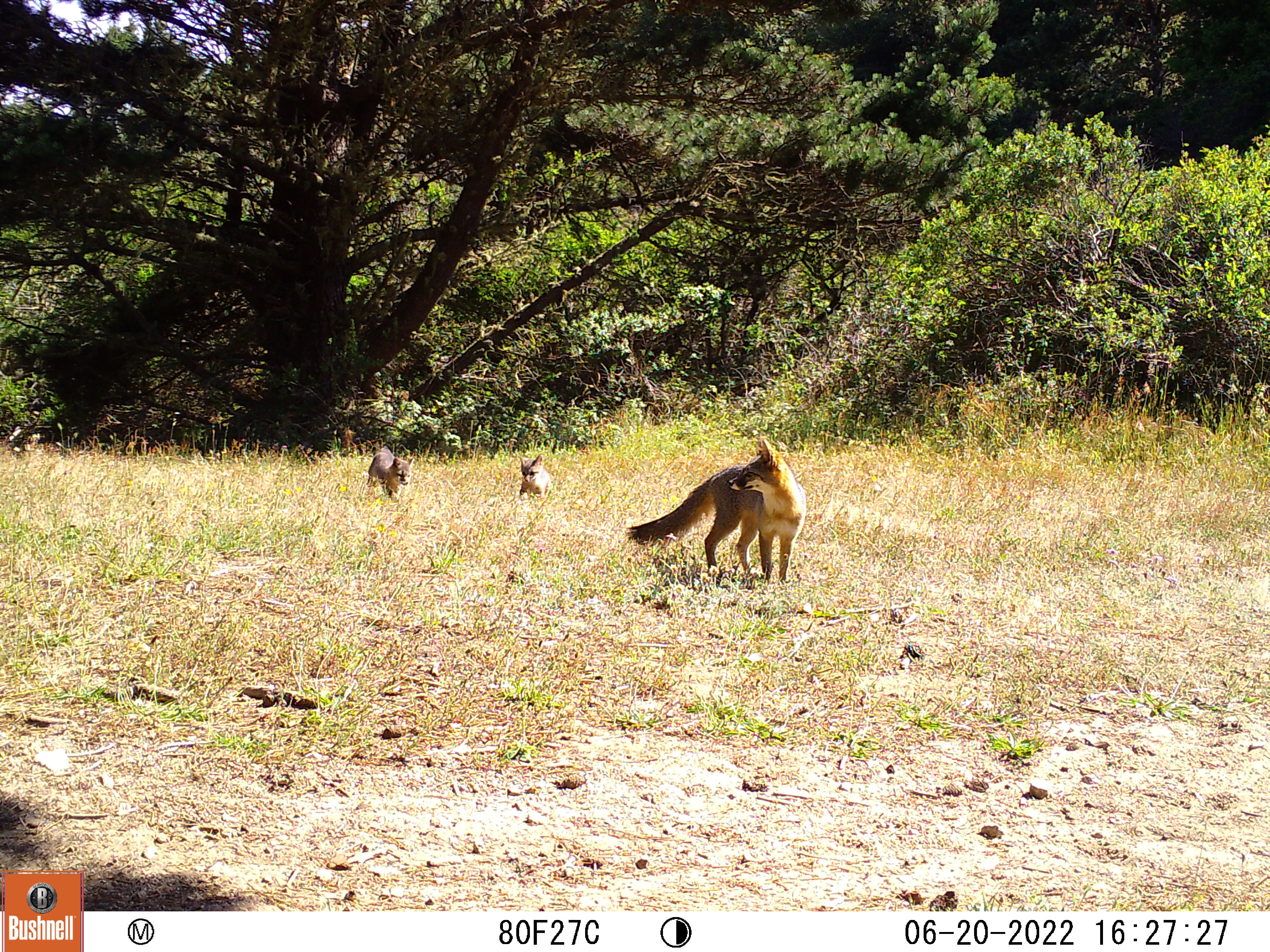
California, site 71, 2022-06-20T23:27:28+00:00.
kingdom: Animalia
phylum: Chordata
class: Mammalia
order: Carnivora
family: Canidae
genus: Urocyon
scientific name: Urocyon cinereoargenteus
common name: gray fox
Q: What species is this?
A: Gray fox (Urocyon cinereoargenteus).